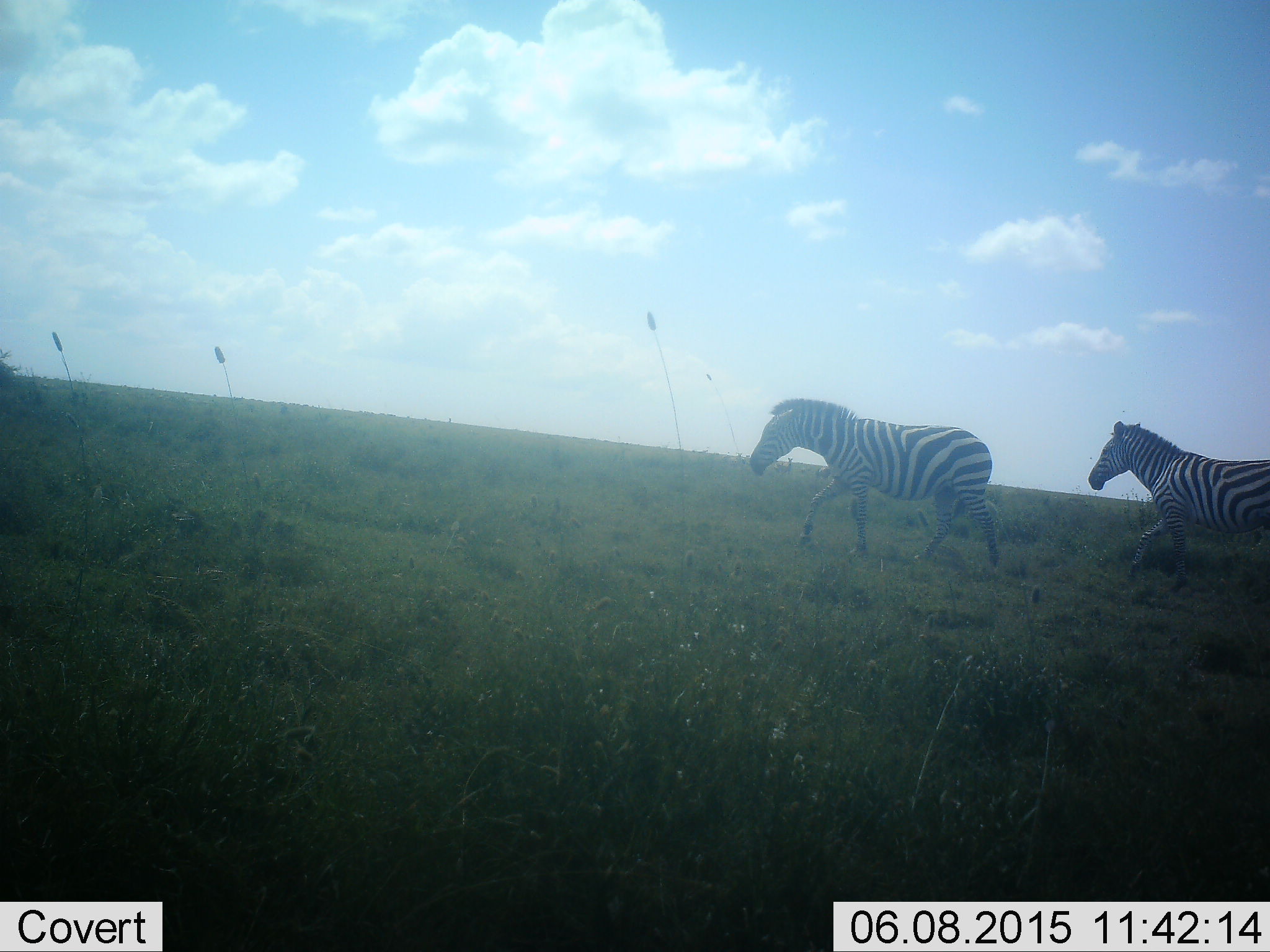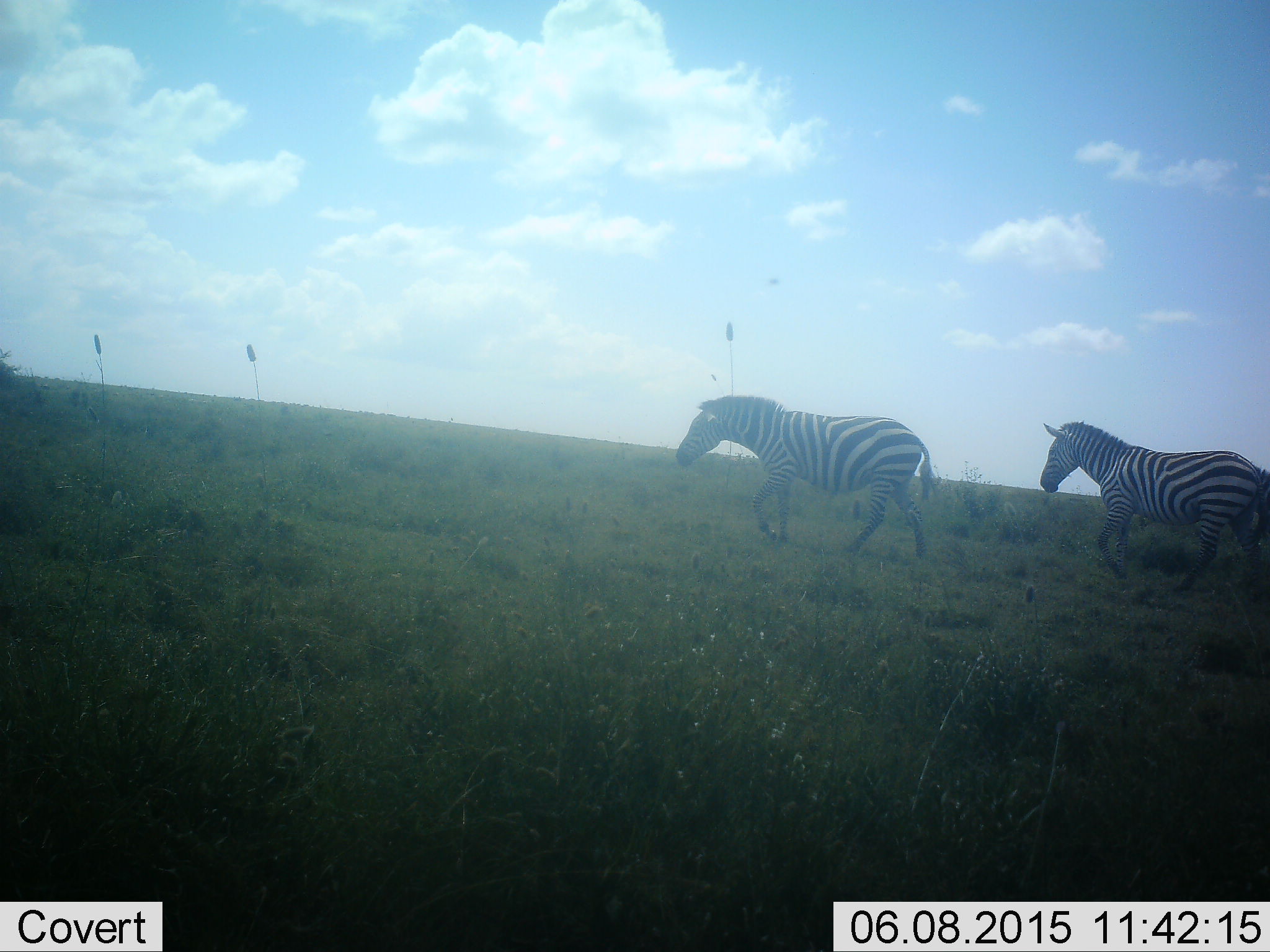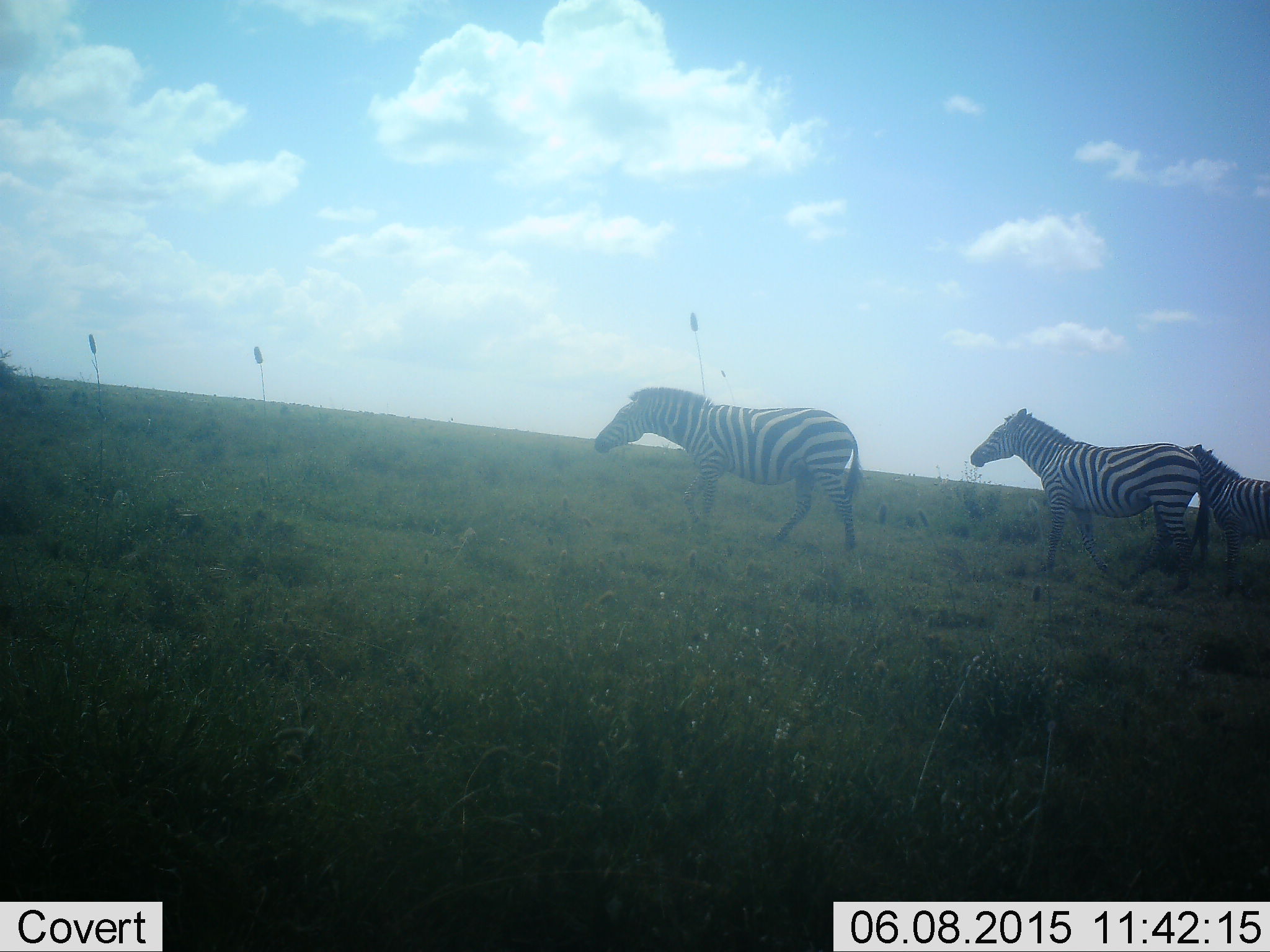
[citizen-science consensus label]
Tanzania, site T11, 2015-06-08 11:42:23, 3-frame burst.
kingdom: Animalia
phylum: Chordata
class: Mammalia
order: Perissodactyla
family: Equidae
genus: Equus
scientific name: Equus quagga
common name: plains zebra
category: zebra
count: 3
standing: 10%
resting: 0%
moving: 100%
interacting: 0%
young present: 0%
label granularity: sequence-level